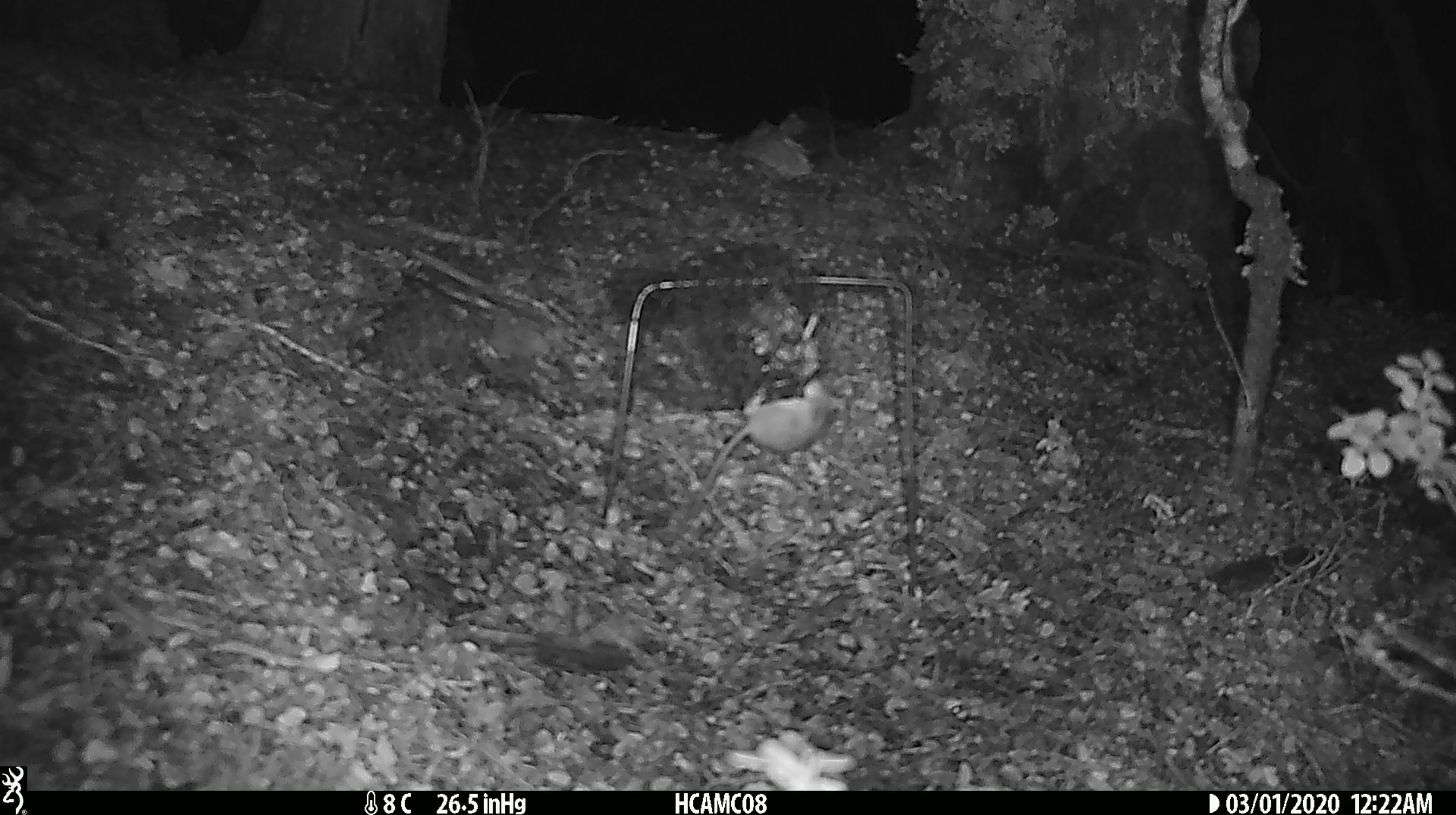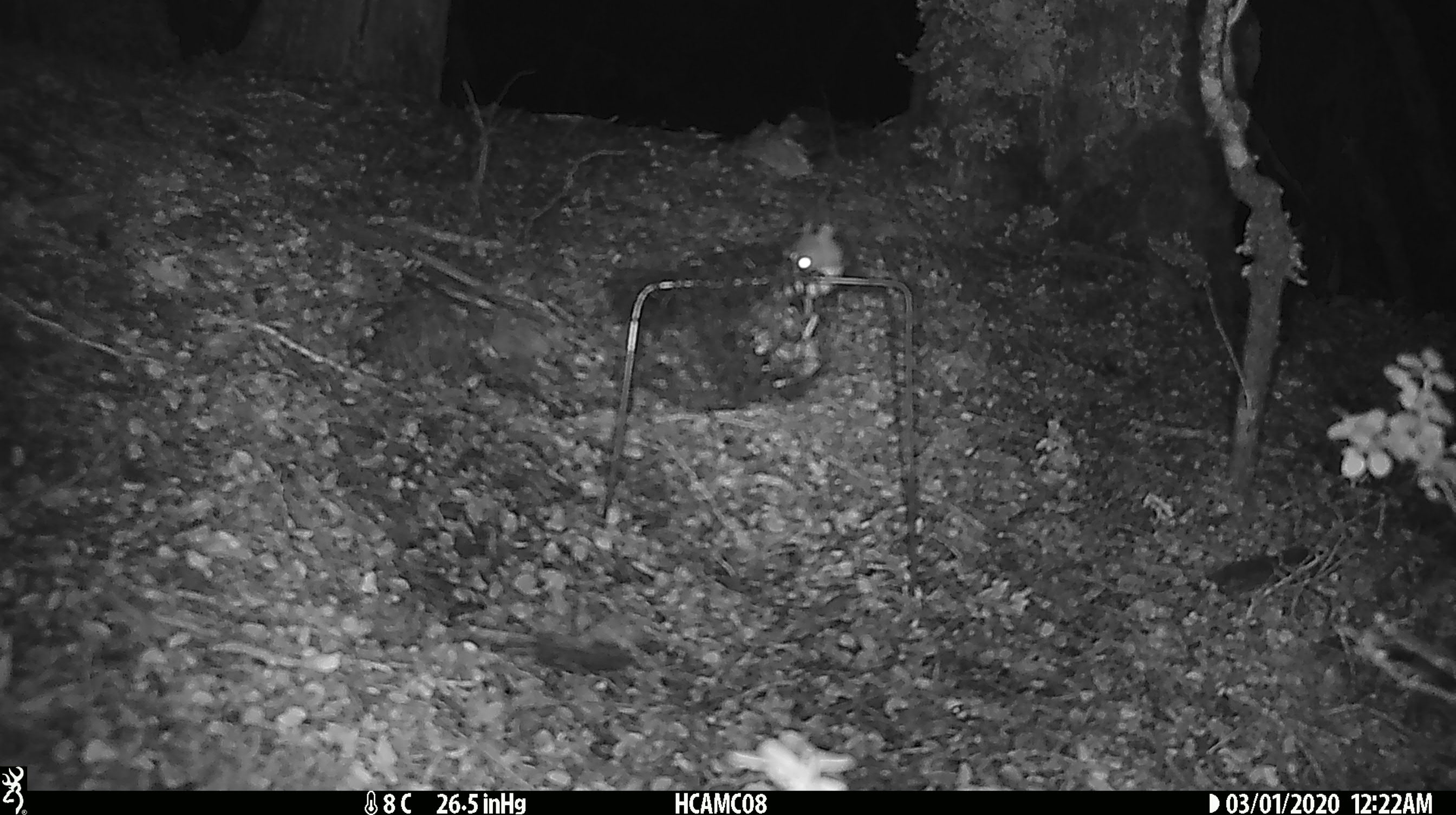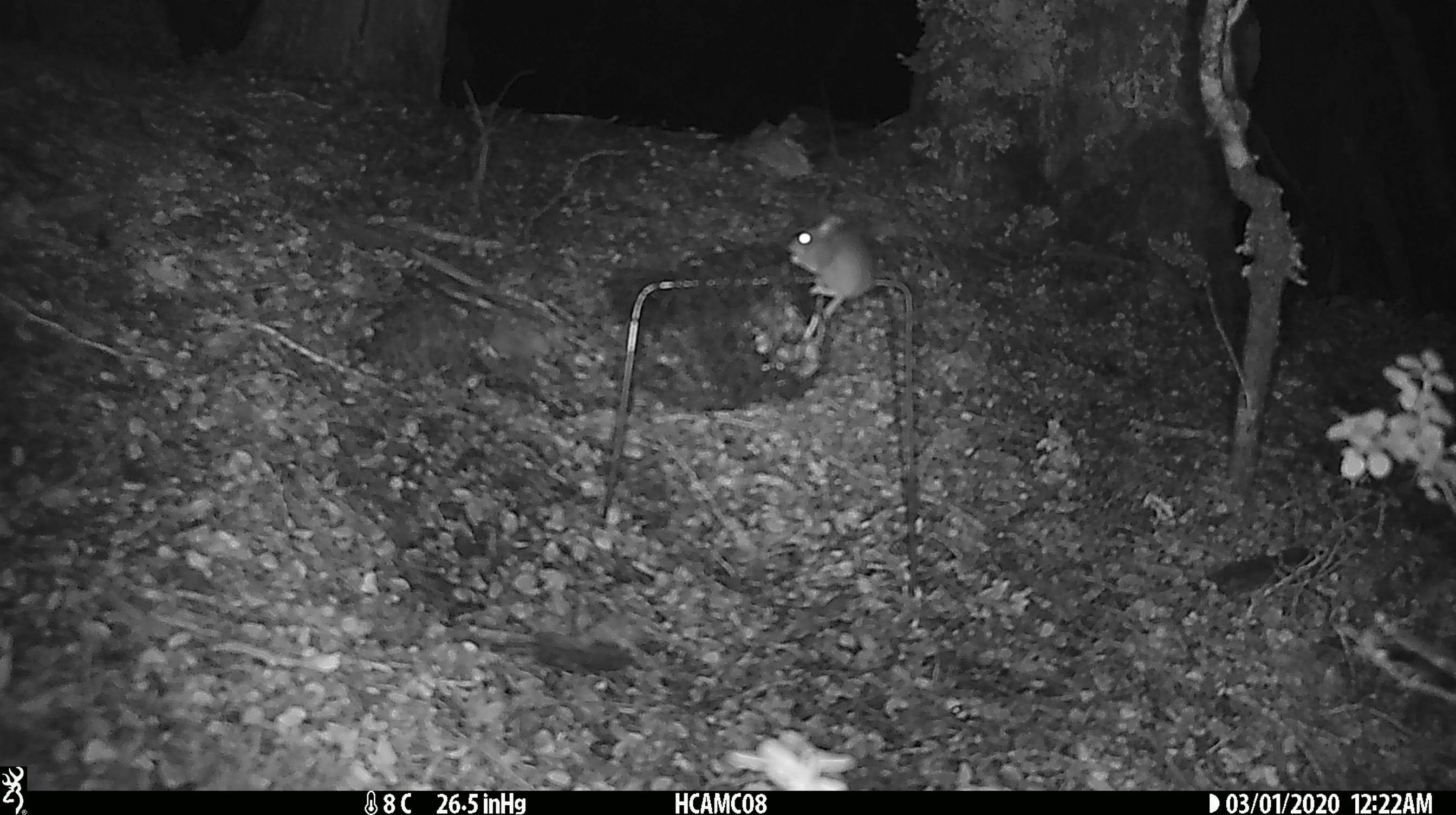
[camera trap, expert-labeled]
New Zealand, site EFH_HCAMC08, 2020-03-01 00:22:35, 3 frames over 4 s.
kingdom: Animalia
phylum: Chordata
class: Mammalia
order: Rodentia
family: Muridae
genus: Mus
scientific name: Mus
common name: mouse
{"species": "mouse (Mus)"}